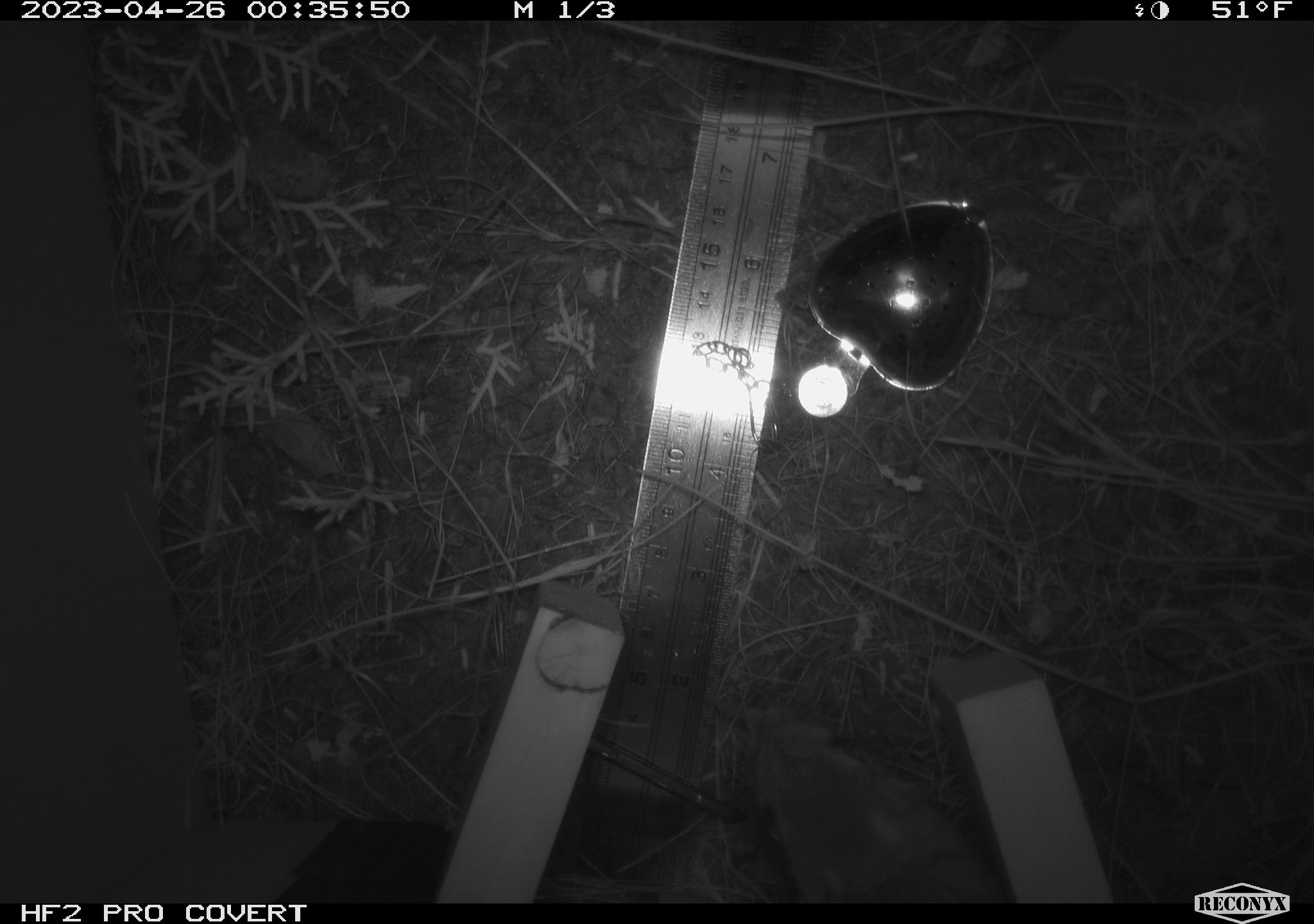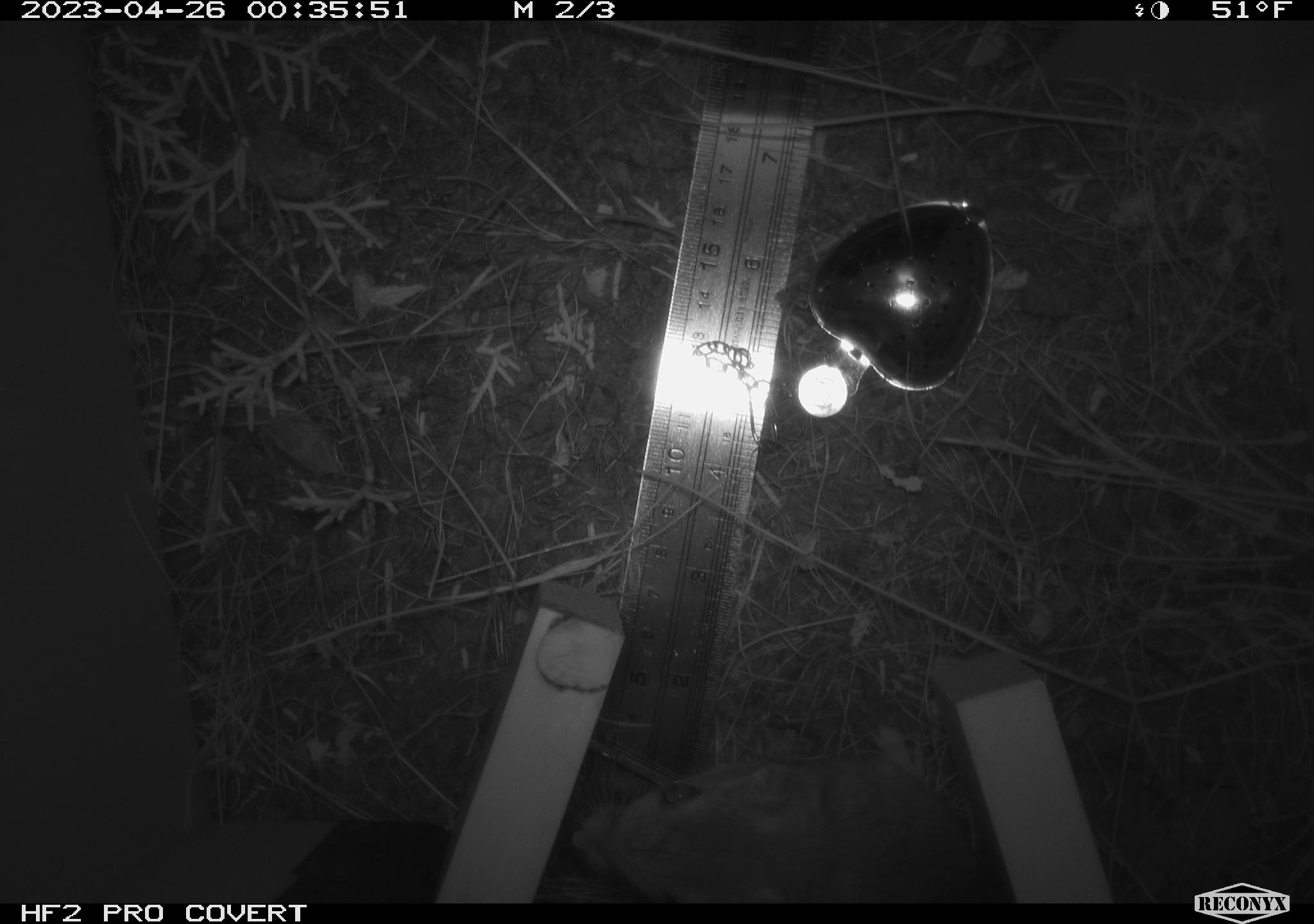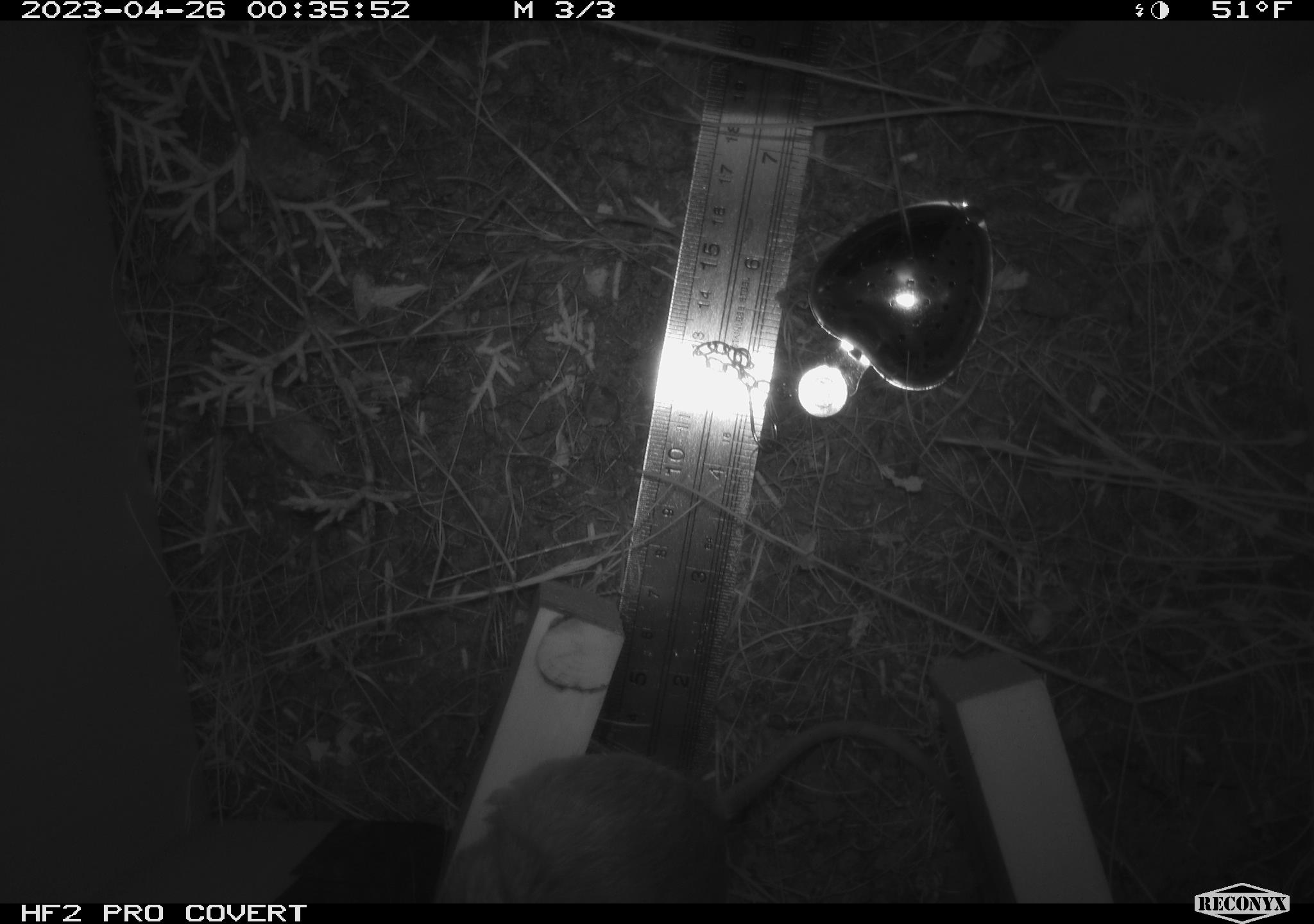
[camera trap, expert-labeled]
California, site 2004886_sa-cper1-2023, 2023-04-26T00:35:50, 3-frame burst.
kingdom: Animalia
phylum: Chordata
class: Mammalia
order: Rodentia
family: Heteromyidae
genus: Dipodomys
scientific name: Dipodomys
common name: kangaroo rats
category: dipodomys species